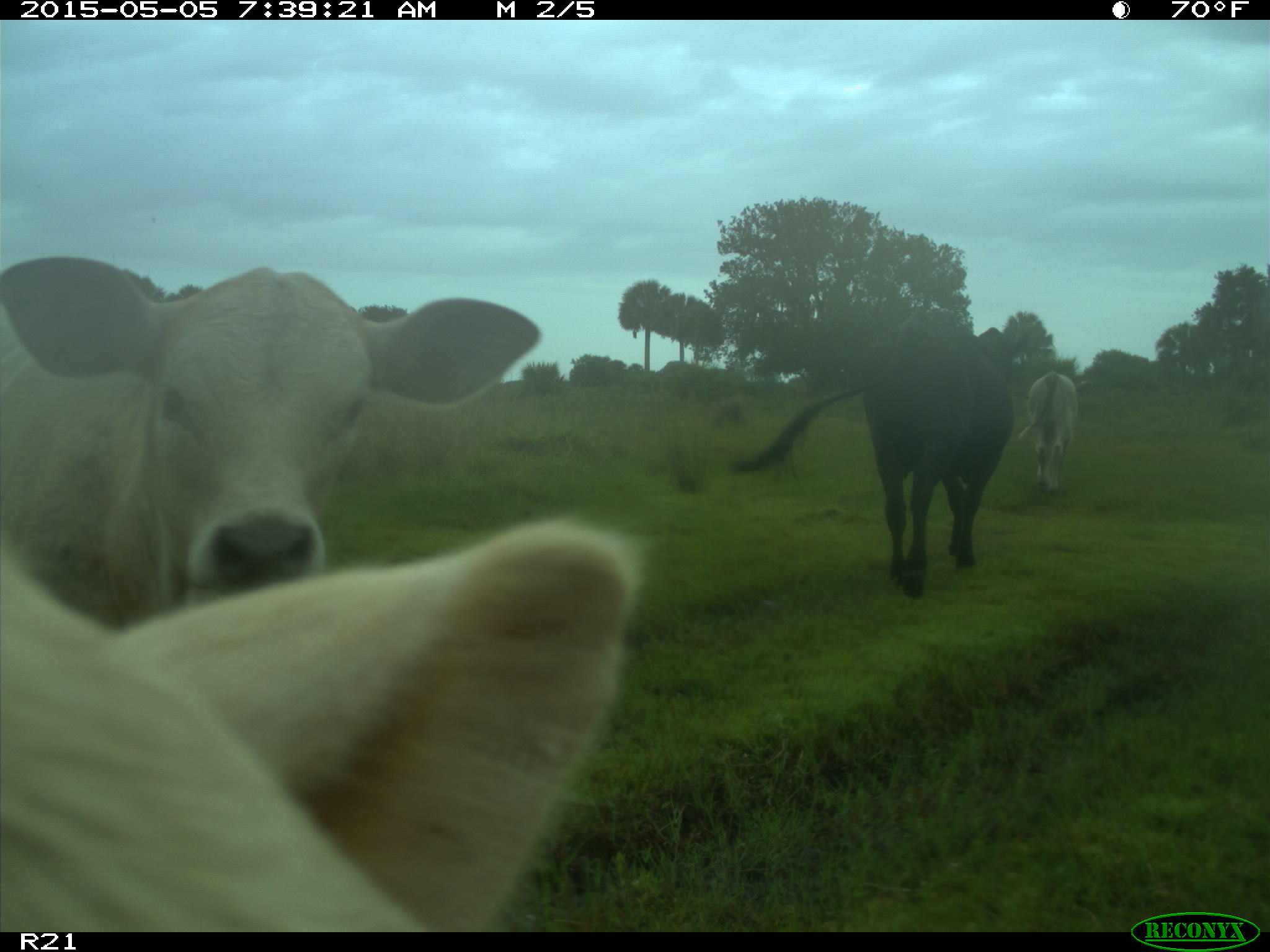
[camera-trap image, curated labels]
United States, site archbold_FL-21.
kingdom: Animalia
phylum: Chordata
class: Mammalia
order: Artiodactyla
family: Bovidae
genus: Bos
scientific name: Bos taurus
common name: domestic cow